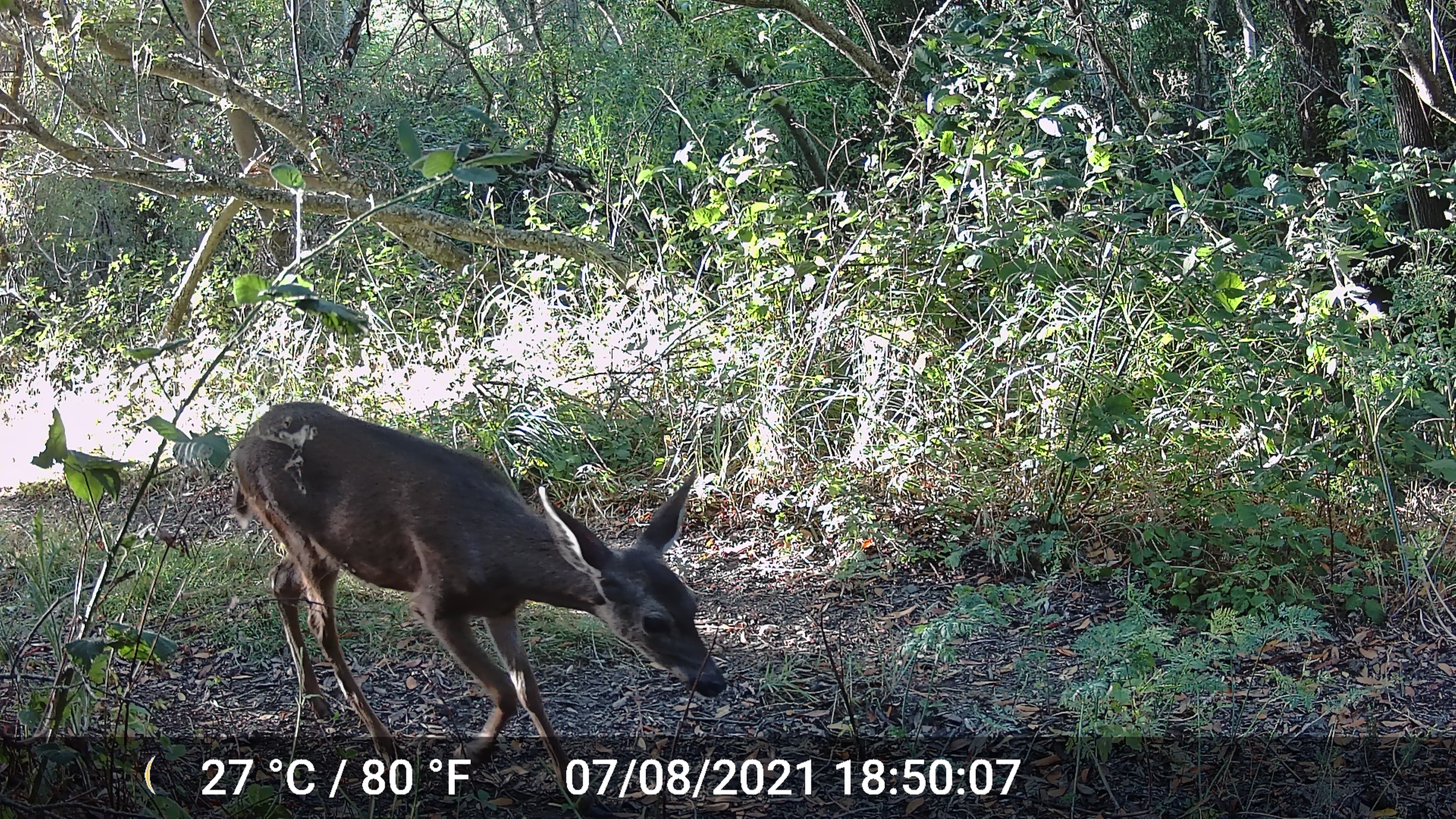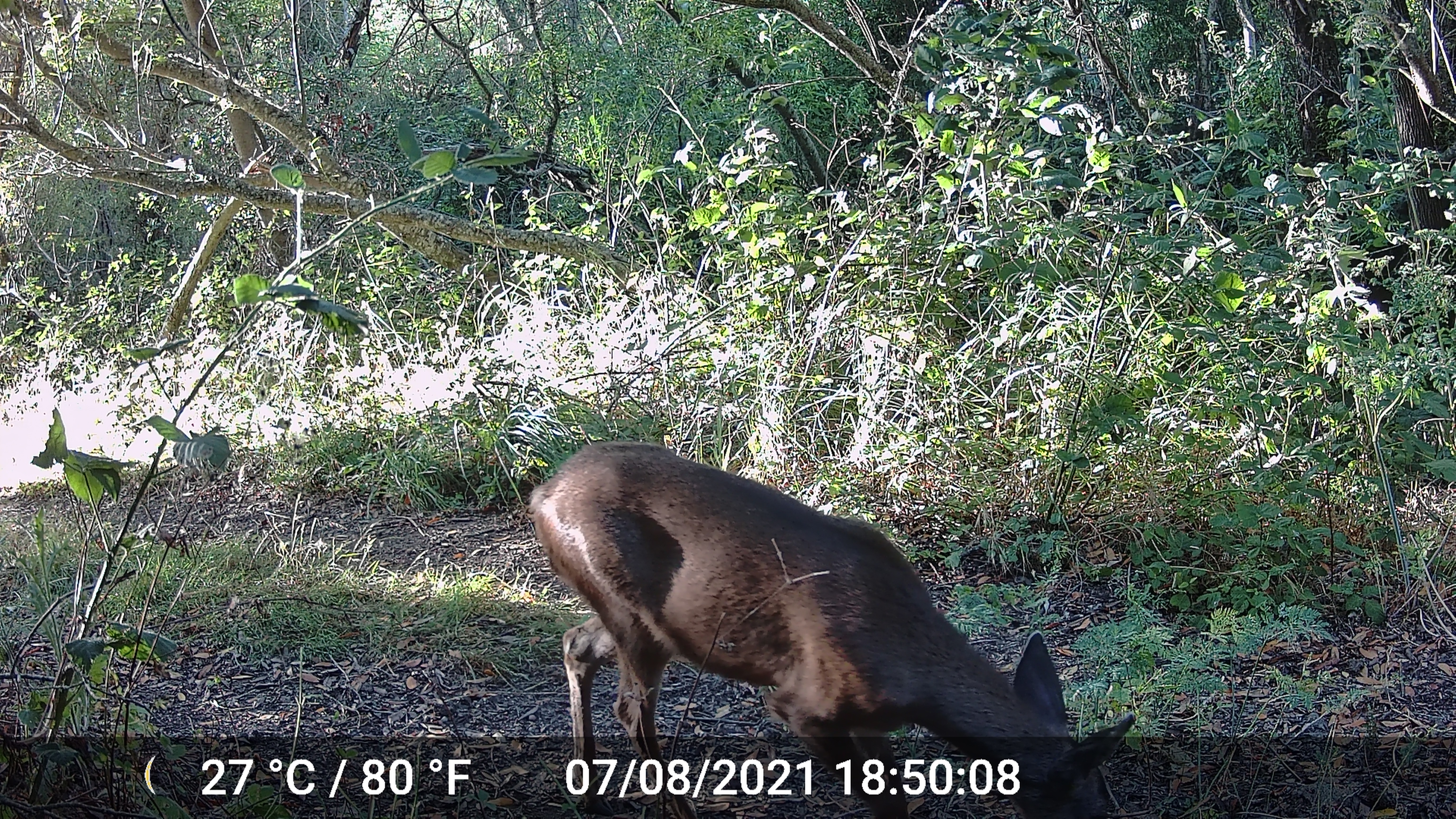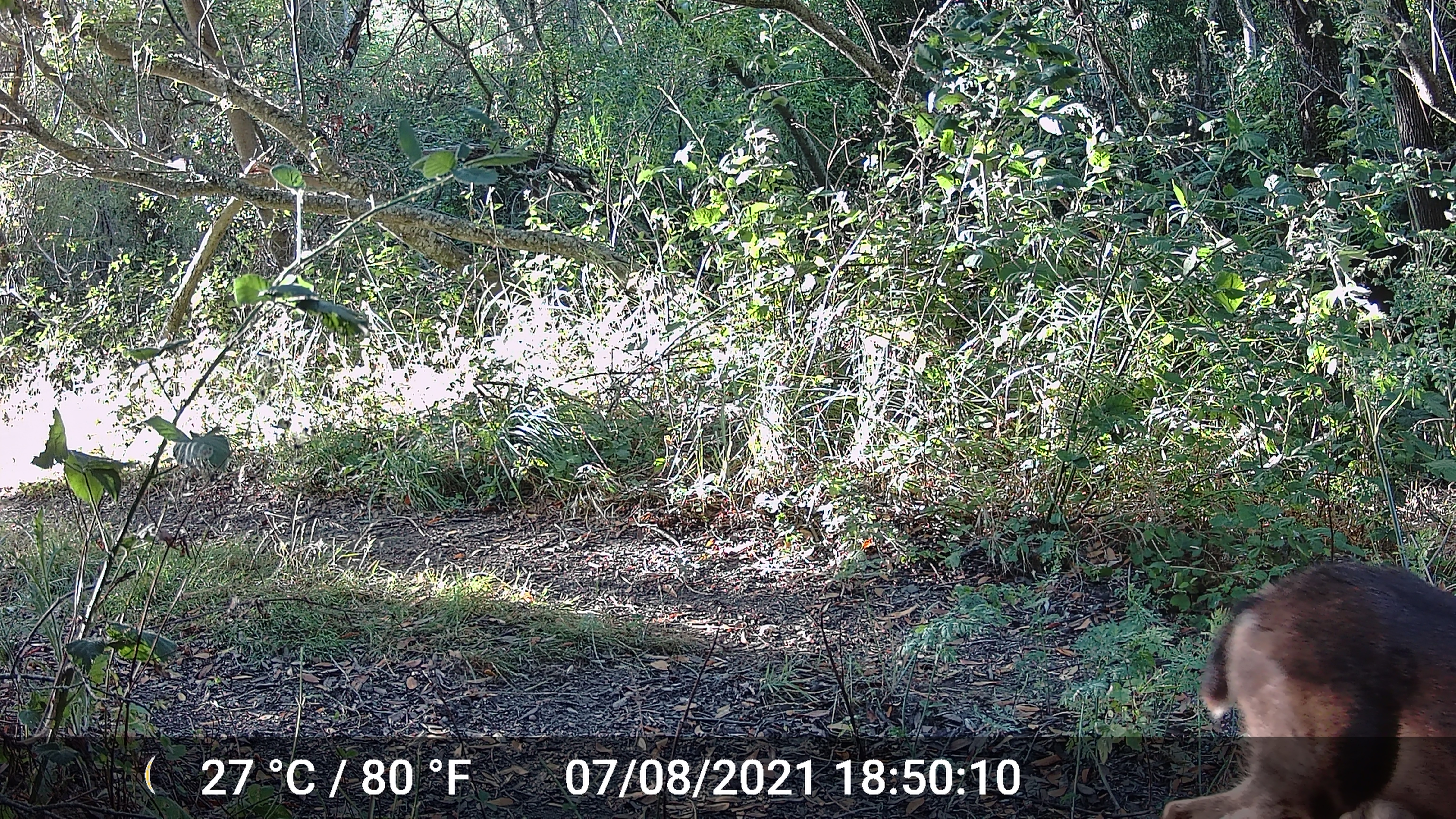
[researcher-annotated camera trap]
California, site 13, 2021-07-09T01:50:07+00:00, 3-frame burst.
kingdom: Animalia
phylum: Chordata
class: Mammalia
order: Artiodactyla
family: Cervidae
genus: Odocoileus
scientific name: Odocoileus hemionus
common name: mule deer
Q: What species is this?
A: Mule deer (Odocoileus hemionus).